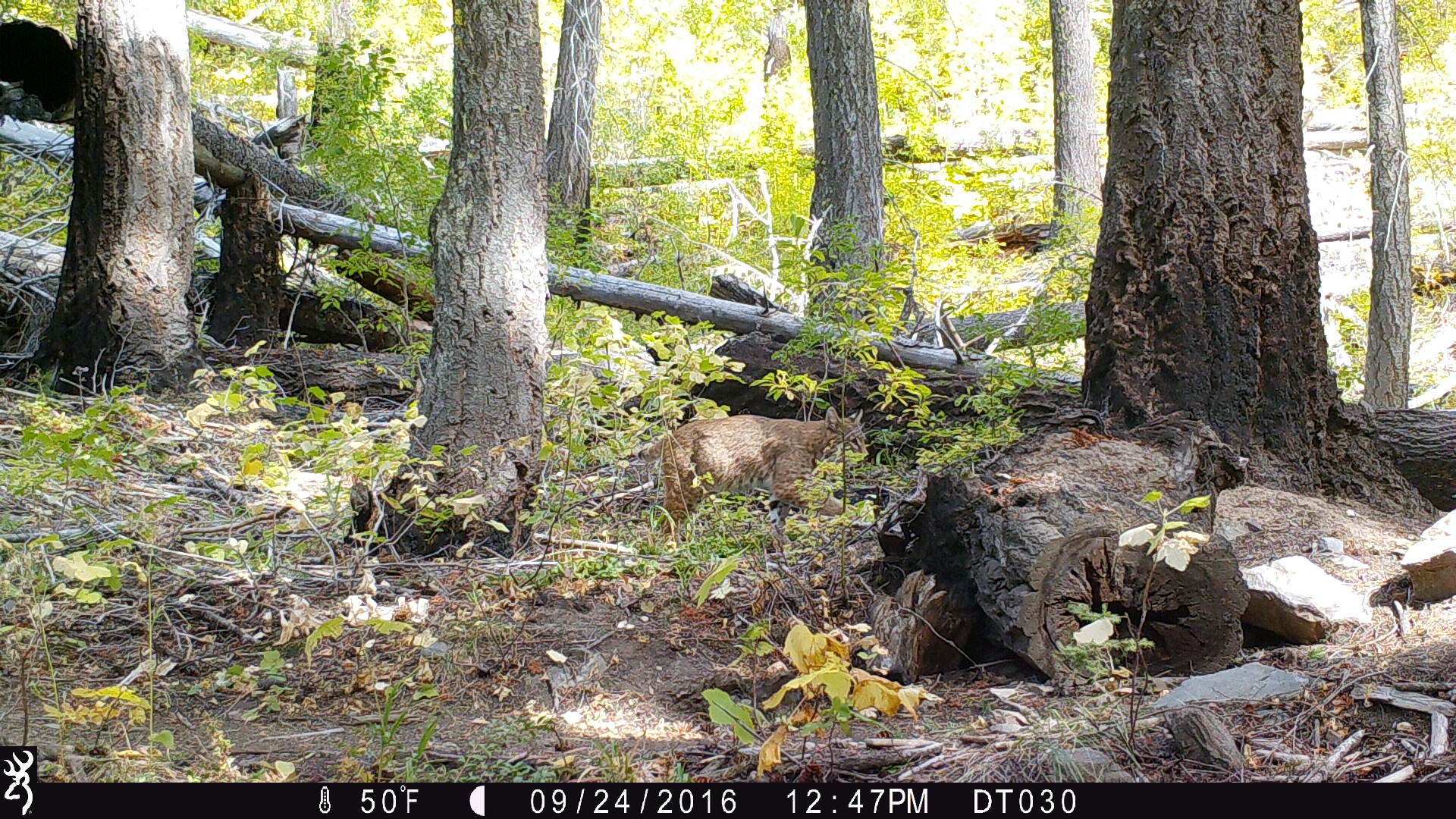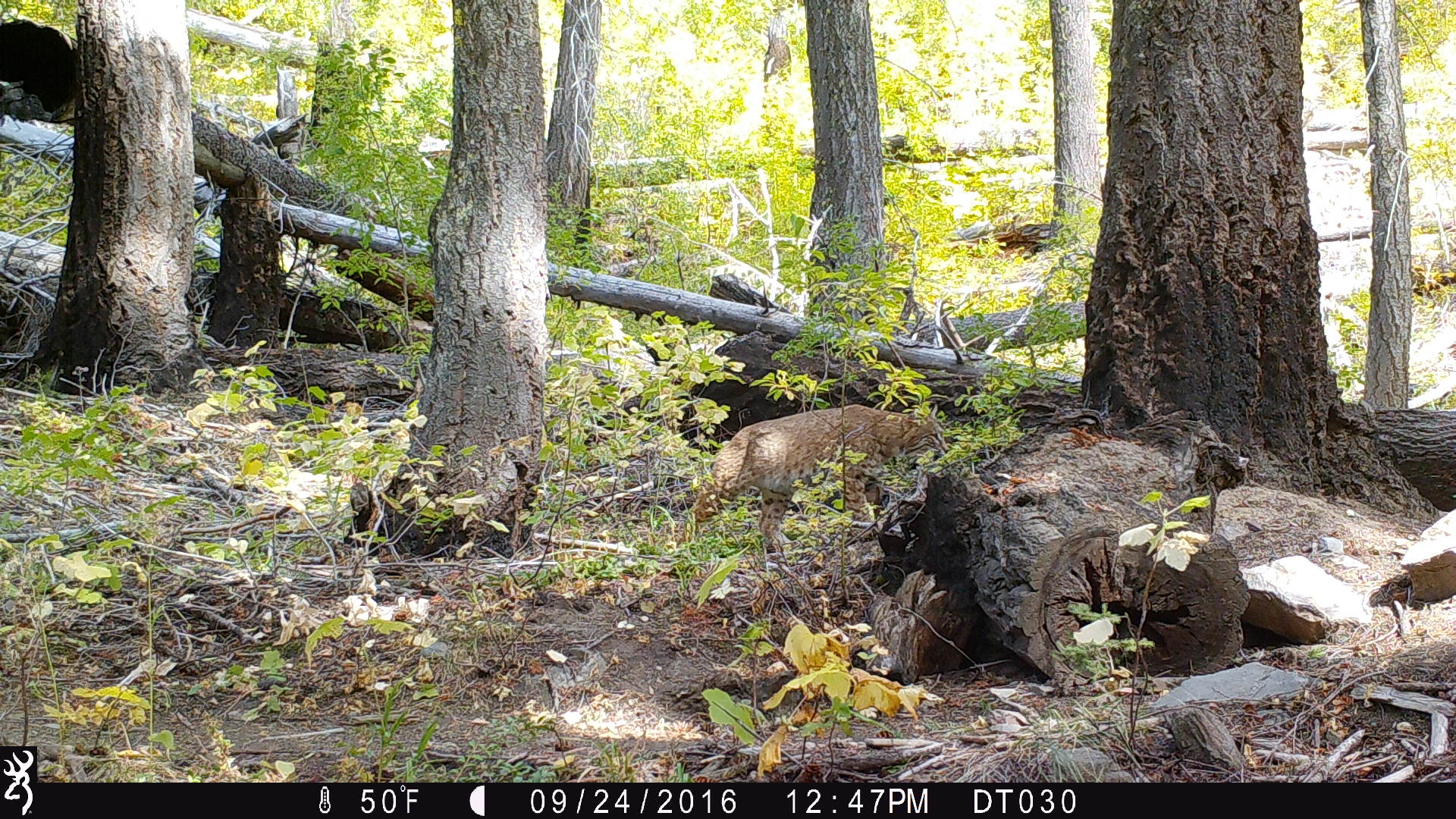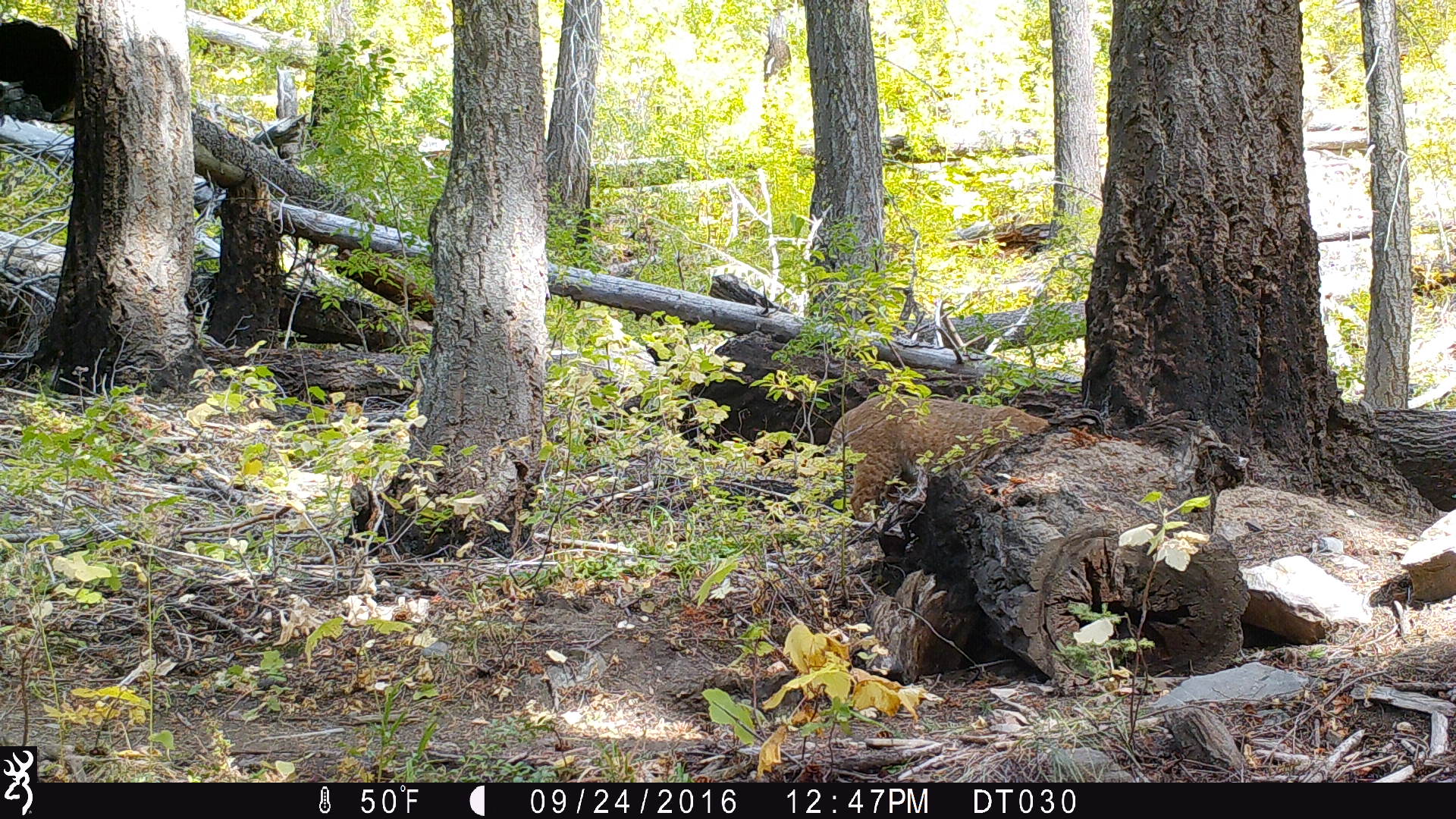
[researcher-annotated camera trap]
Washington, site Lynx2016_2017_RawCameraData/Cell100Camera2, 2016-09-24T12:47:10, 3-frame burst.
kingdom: Animalia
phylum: Chordata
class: Mammalia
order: Carnivora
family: Felidae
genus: Lynx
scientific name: Lynx rufus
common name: bobcat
Lynx rufus (bobcat). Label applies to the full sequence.